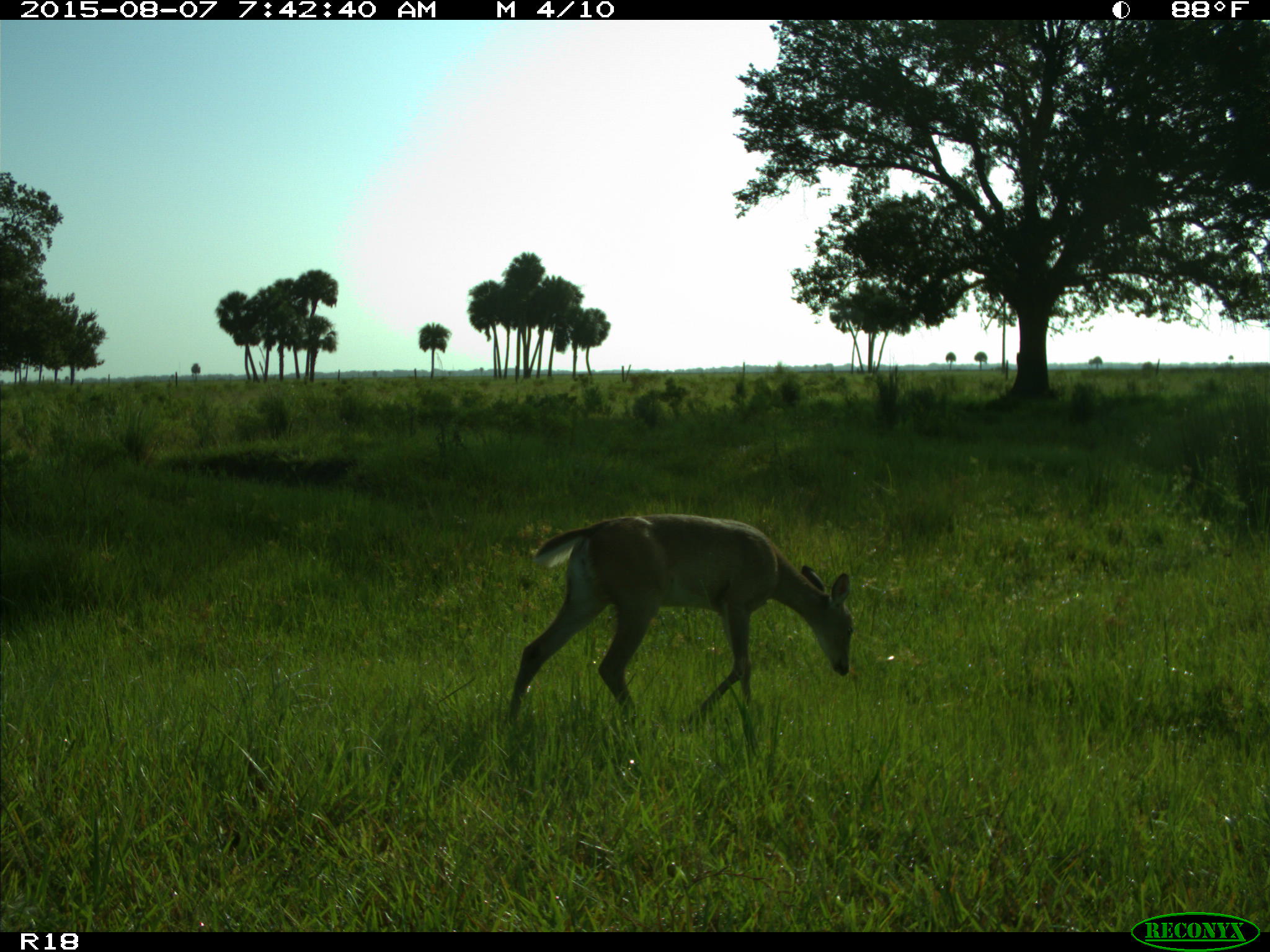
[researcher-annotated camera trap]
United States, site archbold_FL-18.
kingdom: Animalia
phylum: Chordata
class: Mammalia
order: Artiodactyla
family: Cervidae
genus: Odocoileus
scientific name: Odocoileus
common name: deer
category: unidentified deer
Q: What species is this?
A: Unidentified deer (deer) (Odocoileus).